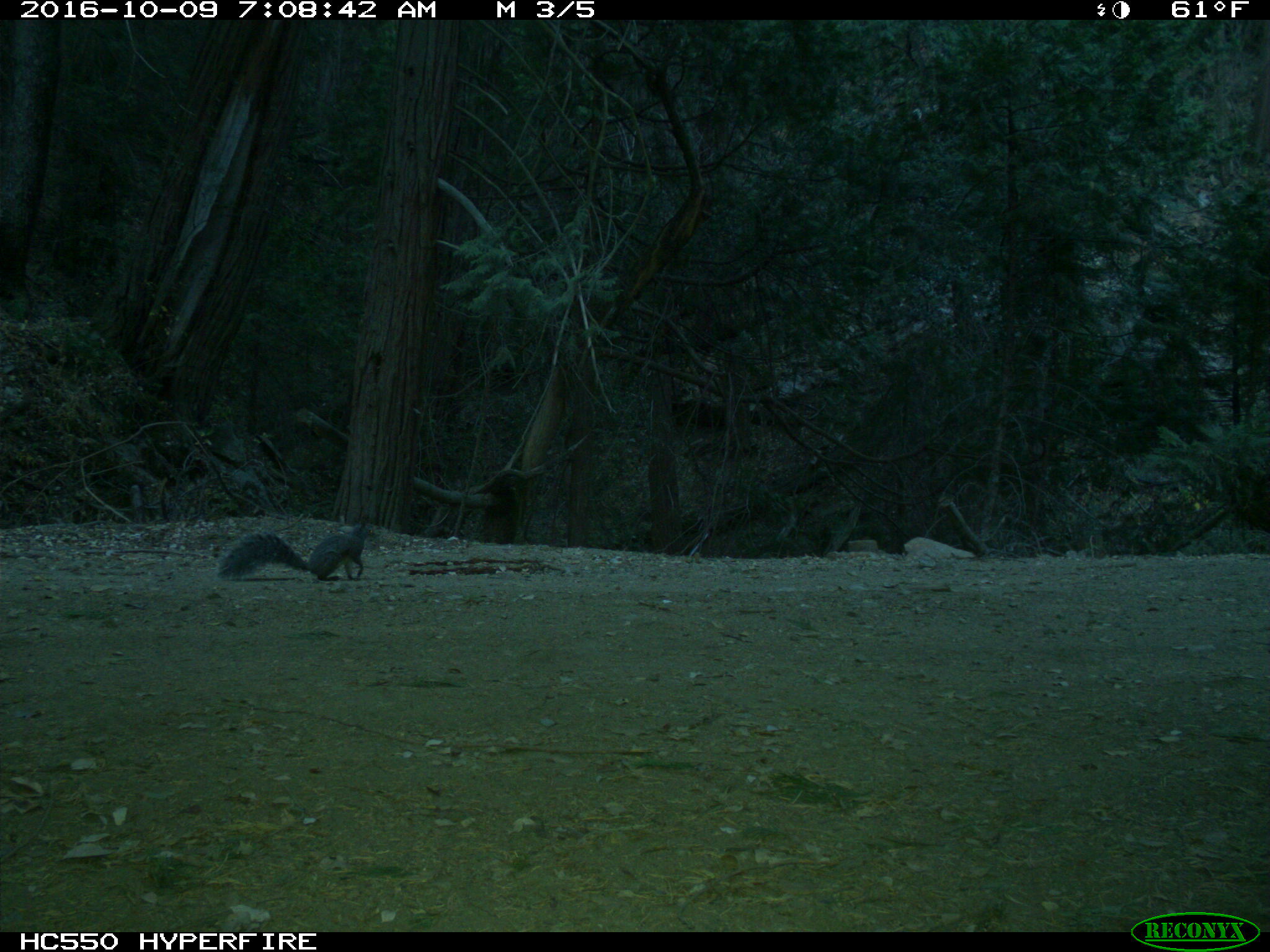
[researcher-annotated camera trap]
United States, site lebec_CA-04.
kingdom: Animalia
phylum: Chordata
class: Mammalia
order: Rodentia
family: Sciuridae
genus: Sciurus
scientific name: Sciurus carolinensis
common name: eastern gray squirrel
Sciurus carolinensis (eastern gray squirrel).